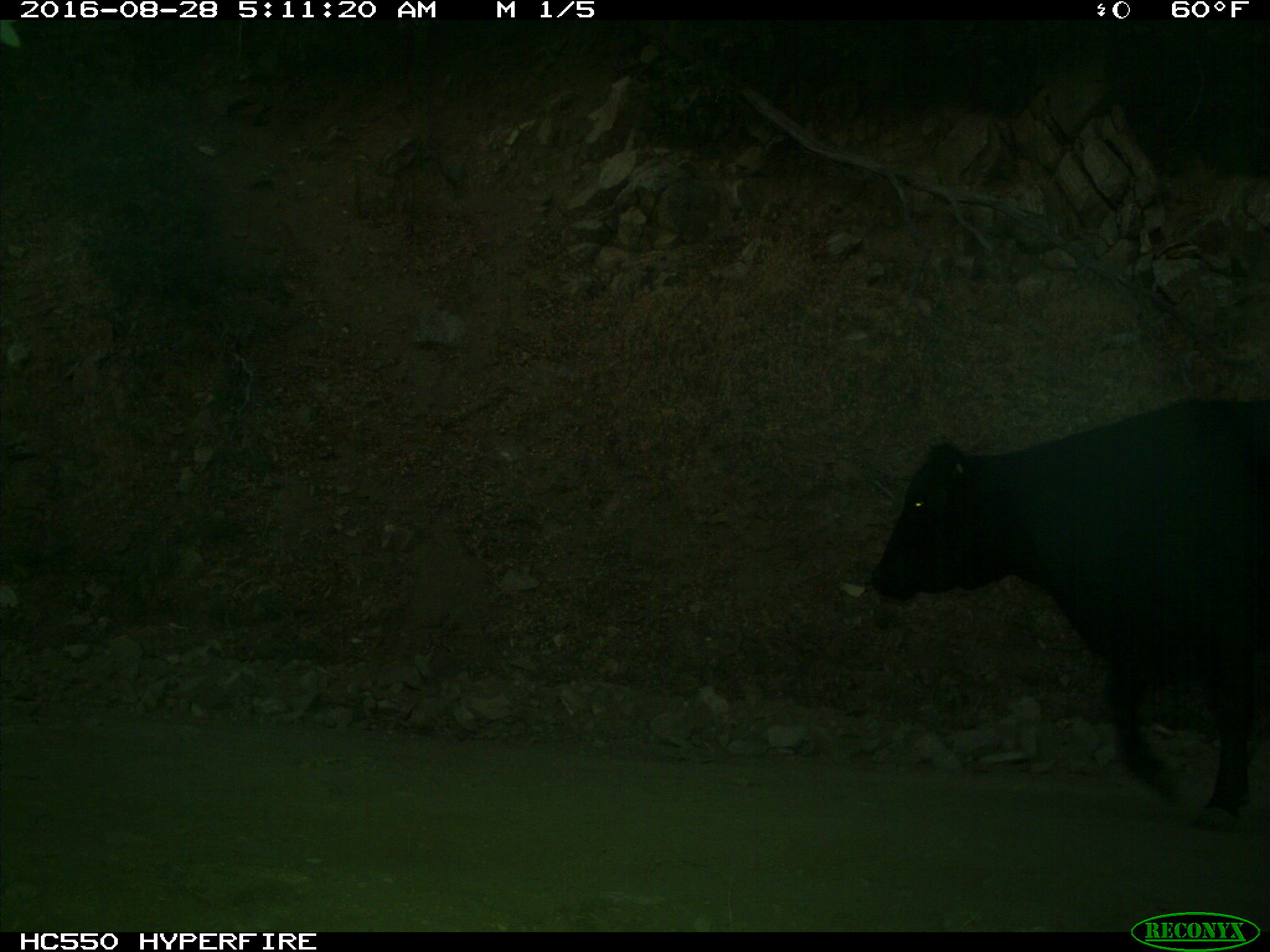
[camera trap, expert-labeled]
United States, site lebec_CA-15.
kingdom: Animalia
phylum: Chordata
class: Mammalia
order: Artiodactyla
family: Bovidae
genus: Bos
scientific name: Bos taurus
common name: domestic cow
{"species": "Bos taurus (domestic cow)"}